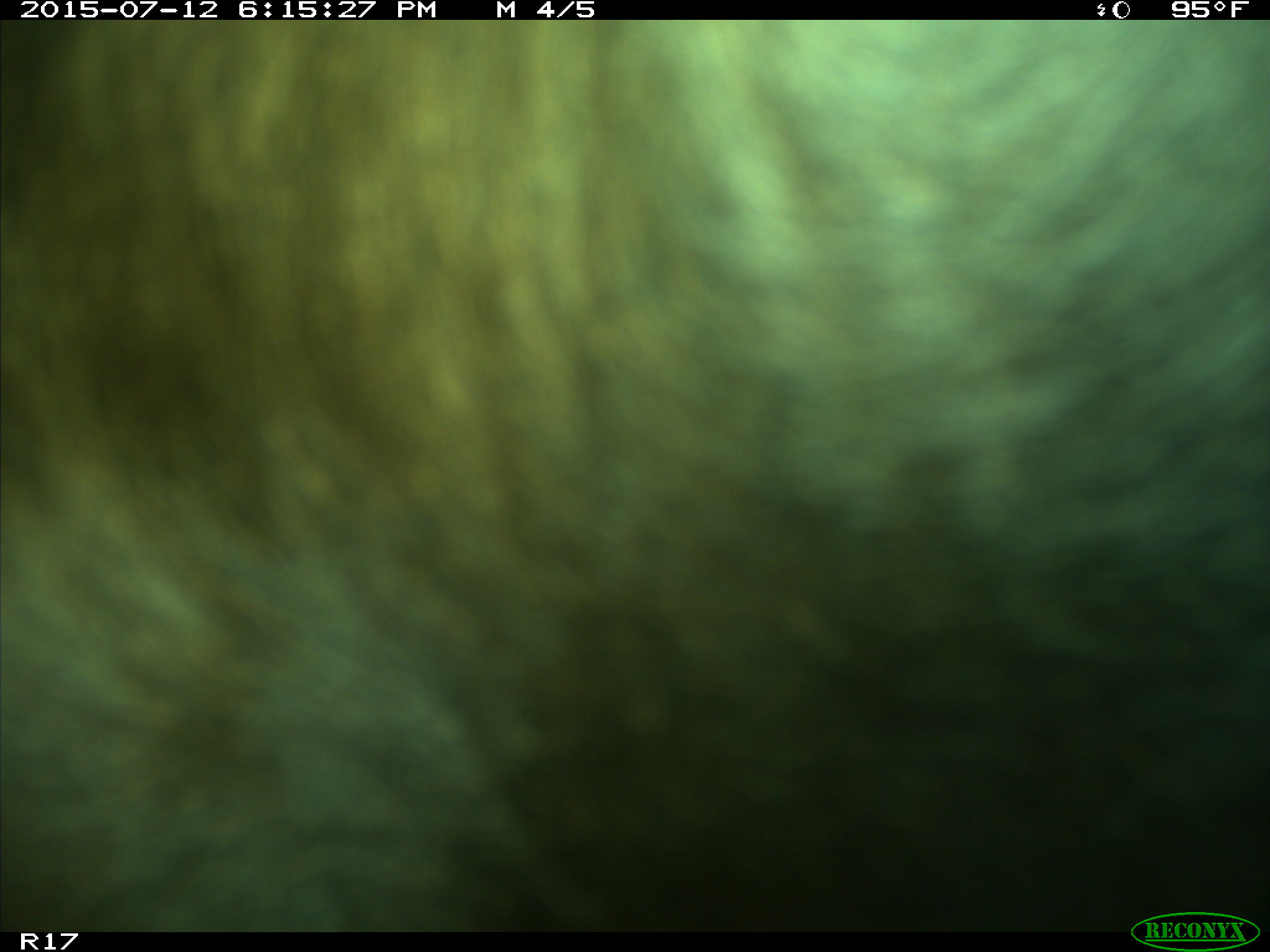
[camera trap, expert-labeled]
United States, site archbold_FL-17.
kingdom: Animalia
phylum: Chordata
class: Mammalia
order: Artiodactyla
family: Bovidae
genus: Bos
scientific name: Bos taurus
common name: domestic cow